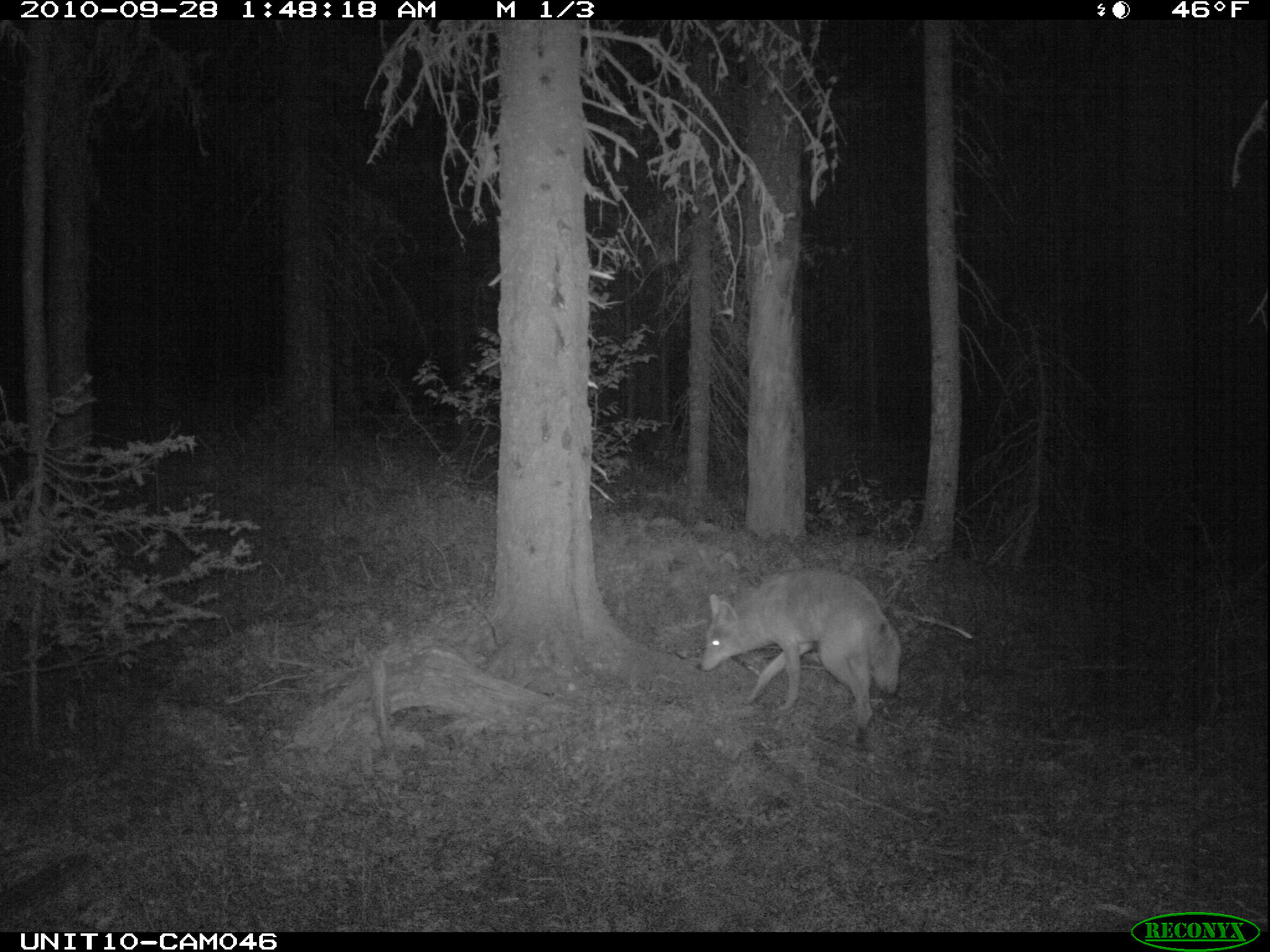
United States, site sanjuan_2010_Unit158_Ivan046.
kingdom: Animalia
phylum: Chordata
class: Mammalia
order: Carnivora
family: Canidae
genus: Canis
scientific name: Canis latrans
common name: coyote